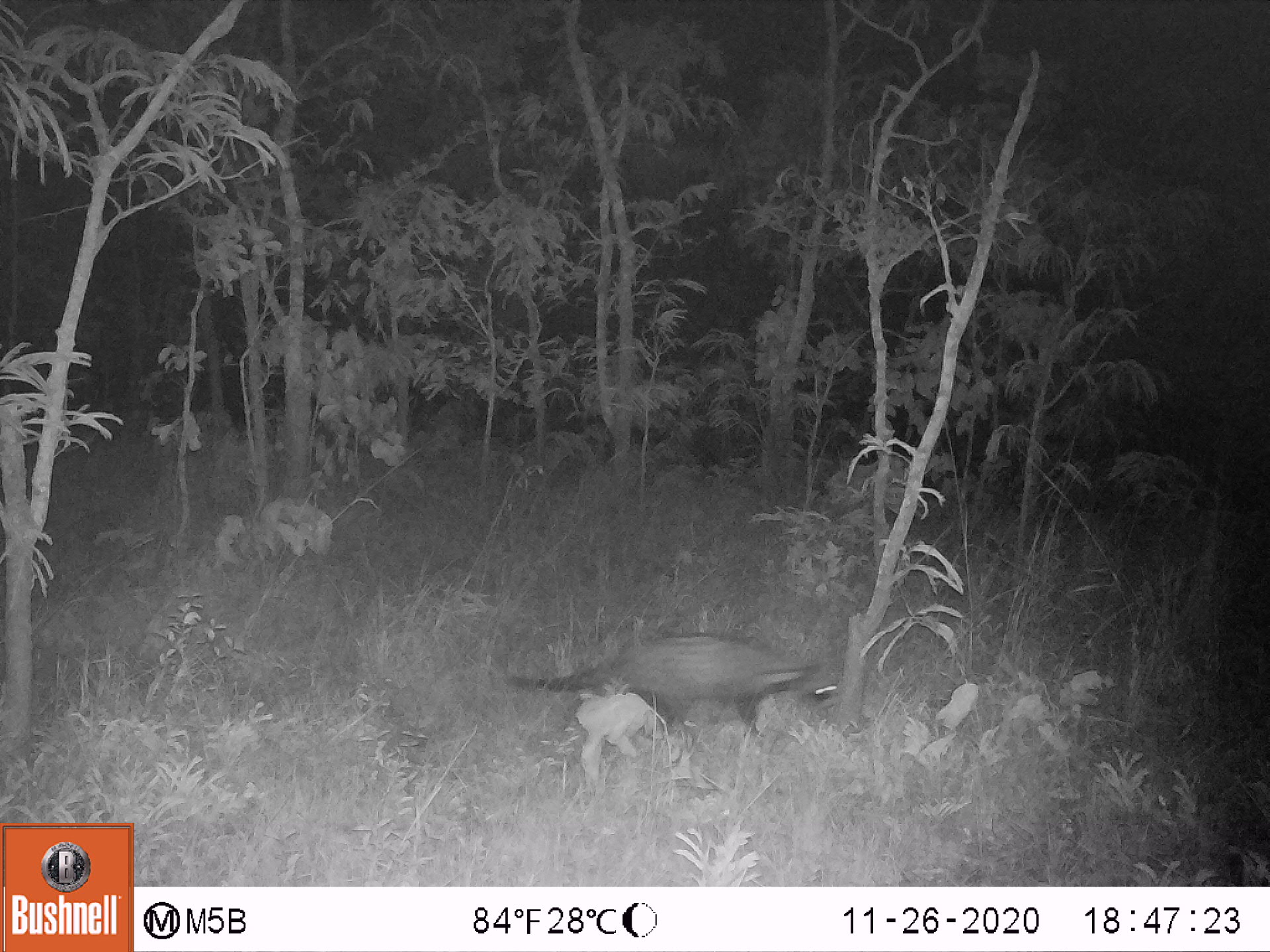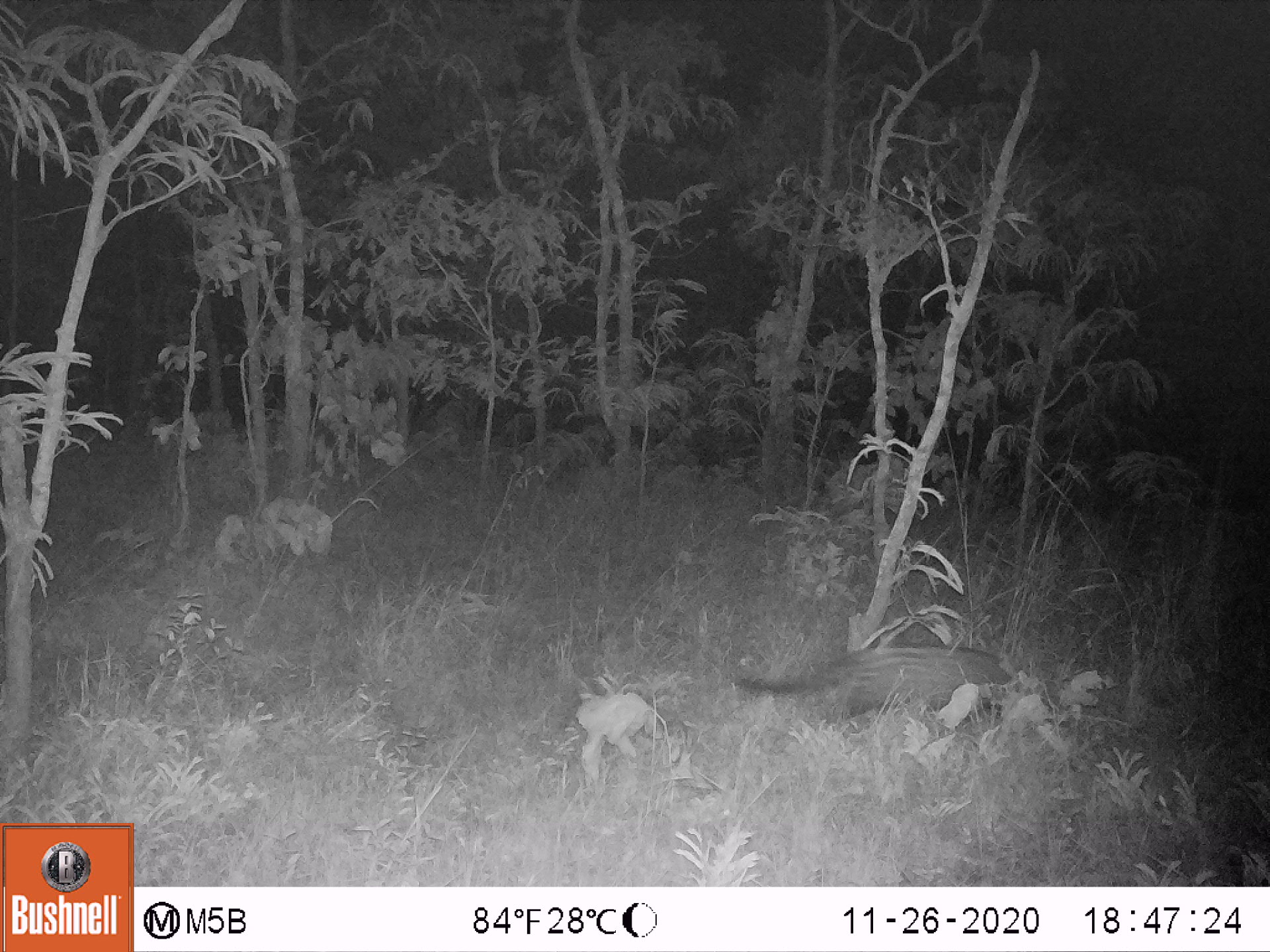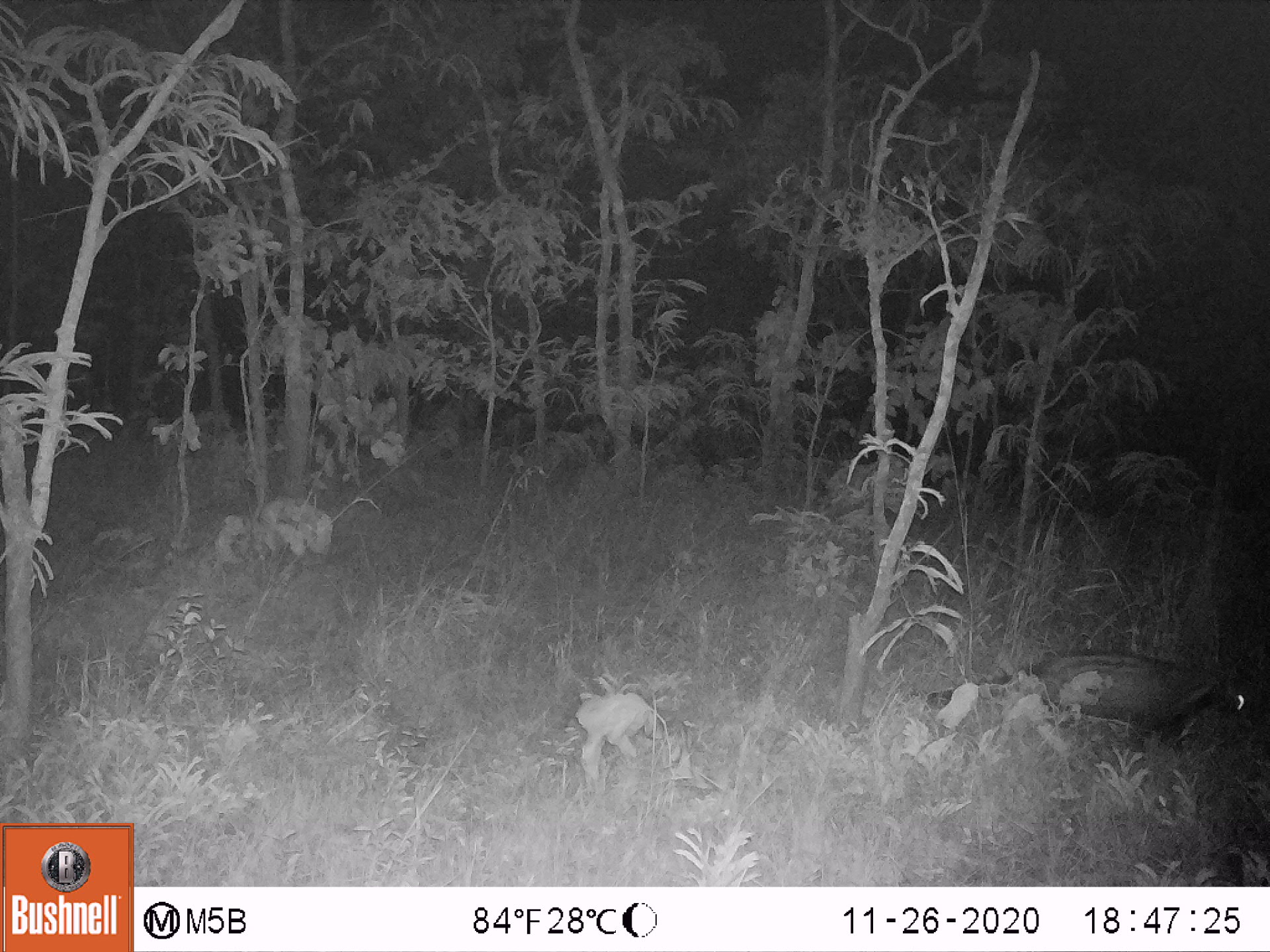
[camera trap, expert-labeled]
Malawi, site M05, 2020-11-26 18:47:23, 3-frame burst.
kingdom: Animalia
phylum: Chordata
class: Mammalia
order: Carnivora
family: Viverridae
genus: Civettictis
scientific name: Civettictis civetta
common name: african civet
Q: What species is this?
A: African civet (Civettictis civetta).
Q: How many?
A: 1.